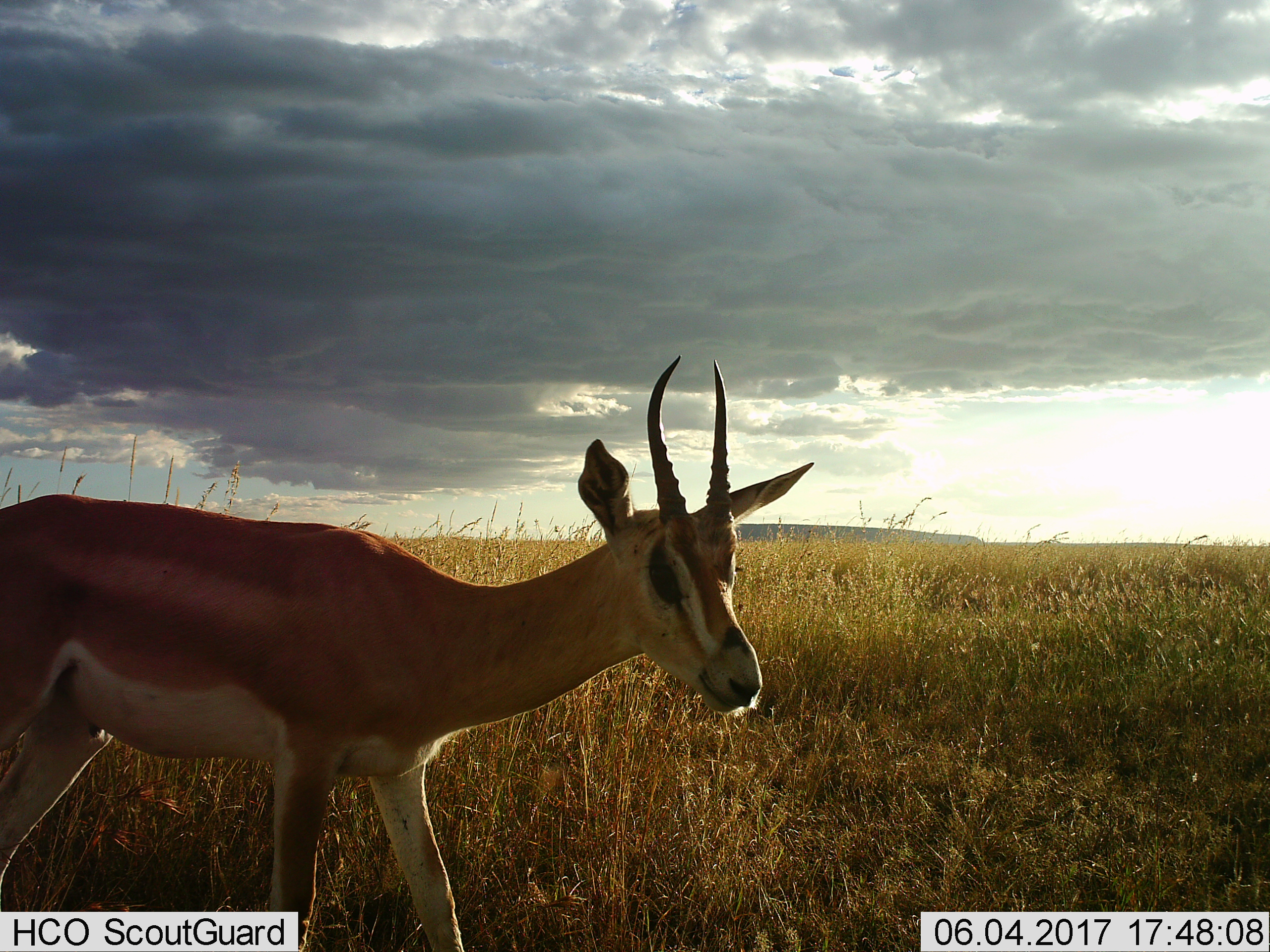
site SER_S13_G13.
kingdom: Animalia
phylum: Chordata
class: Mammalia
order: Artiodactyla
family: Bovidae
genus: Nanger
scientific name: Nanger granti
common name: grant's gazelle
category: gazellegrants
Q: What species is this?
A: Gazellegrants (grant's gazelle) (Nanger granti).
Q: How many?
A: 1.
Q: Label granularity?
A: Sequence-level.